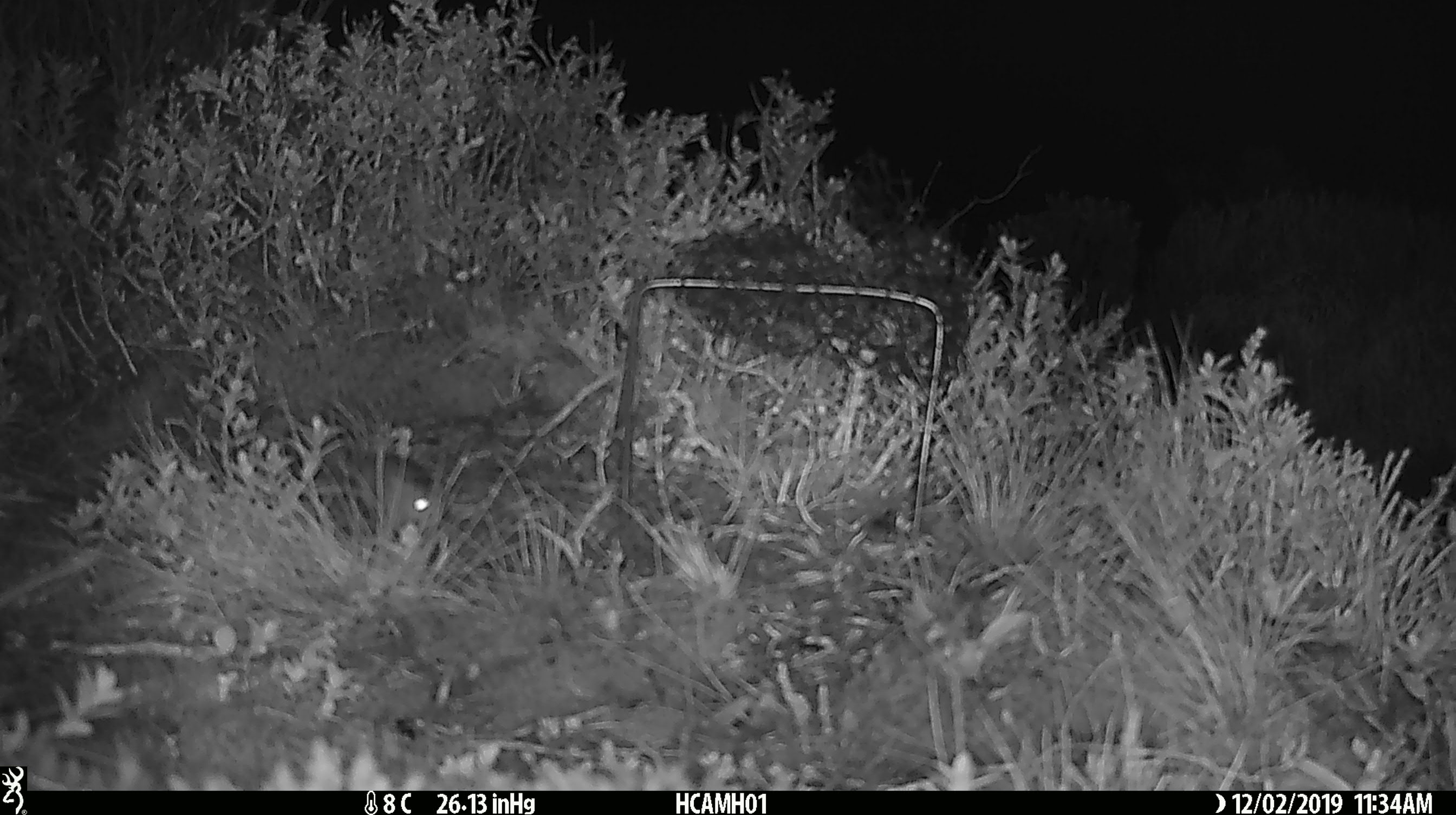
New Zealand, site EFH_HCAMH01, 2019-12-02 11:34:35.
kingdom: Animalia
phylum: Chordata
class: Mammalia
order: Rodentia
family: Muridae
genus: Mus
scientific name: Mus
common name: mouse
Mouse (Mus).